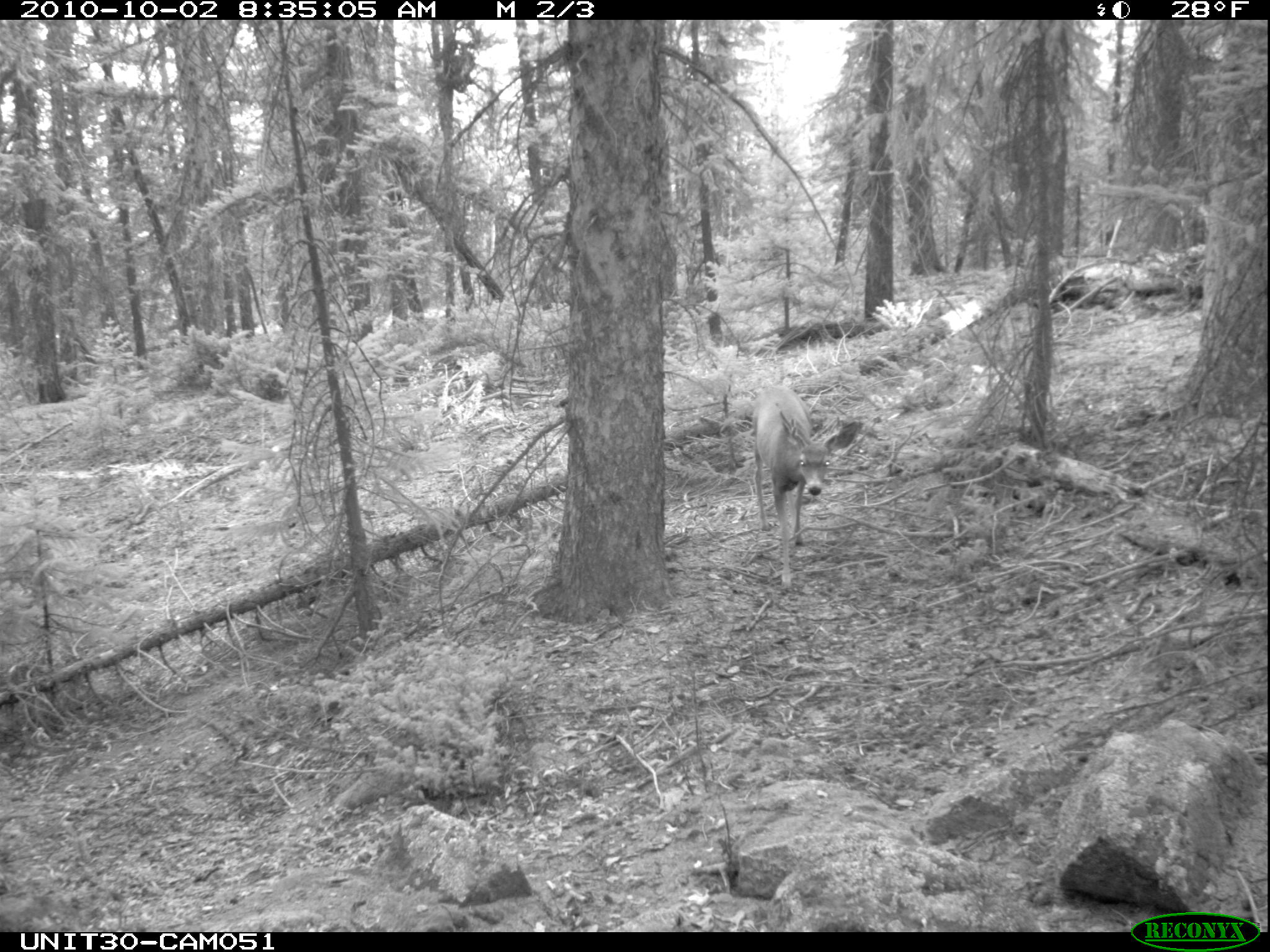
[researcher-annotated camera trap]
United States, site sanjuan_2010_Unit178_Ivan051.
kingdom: Animalia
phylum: Chordata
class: Mammalia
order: Artiodactyla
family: Cervidae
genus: Odocoileus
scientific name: Odocoileus hemionus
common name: mule deer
Odocoileus hemionus (mule deer).